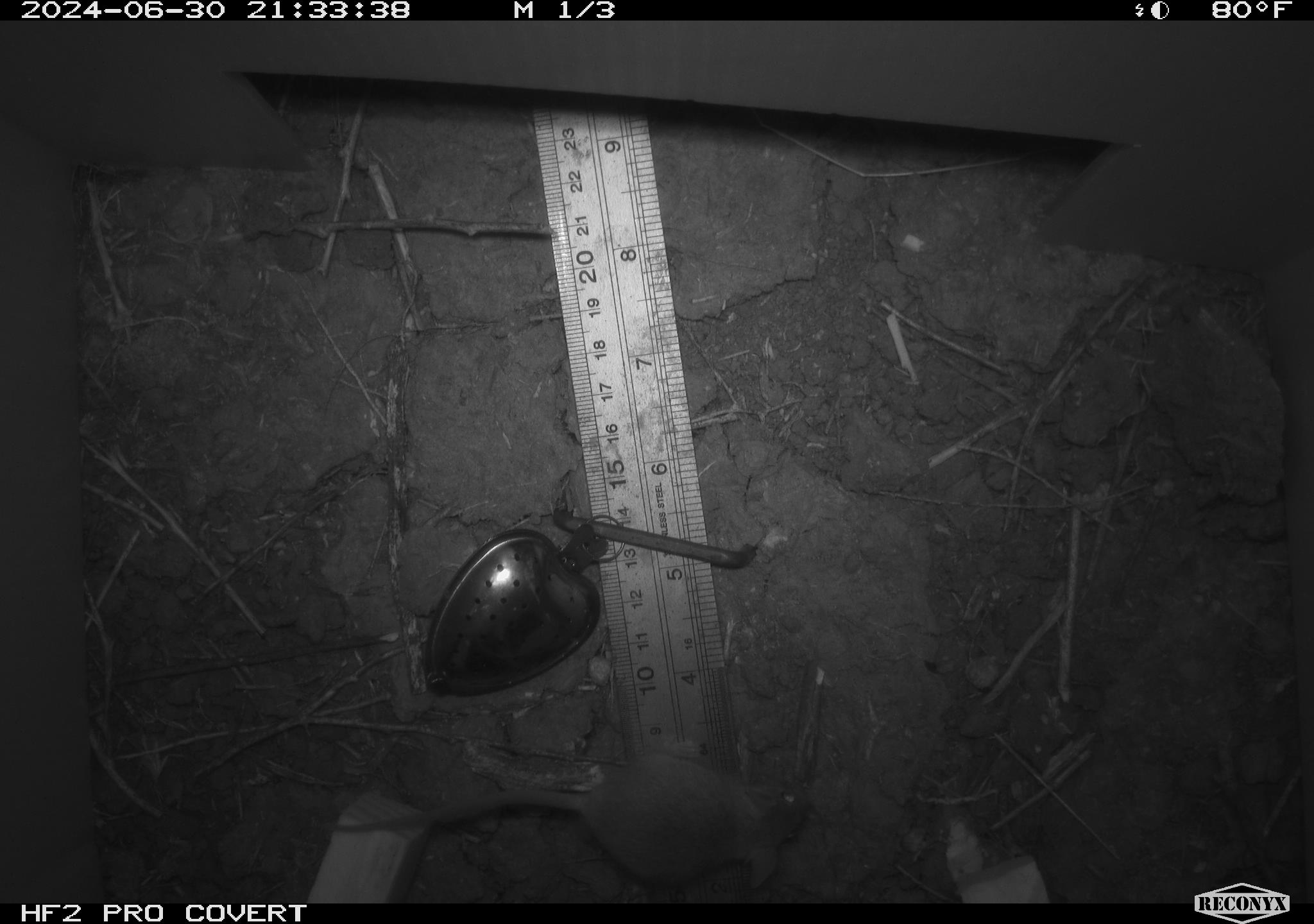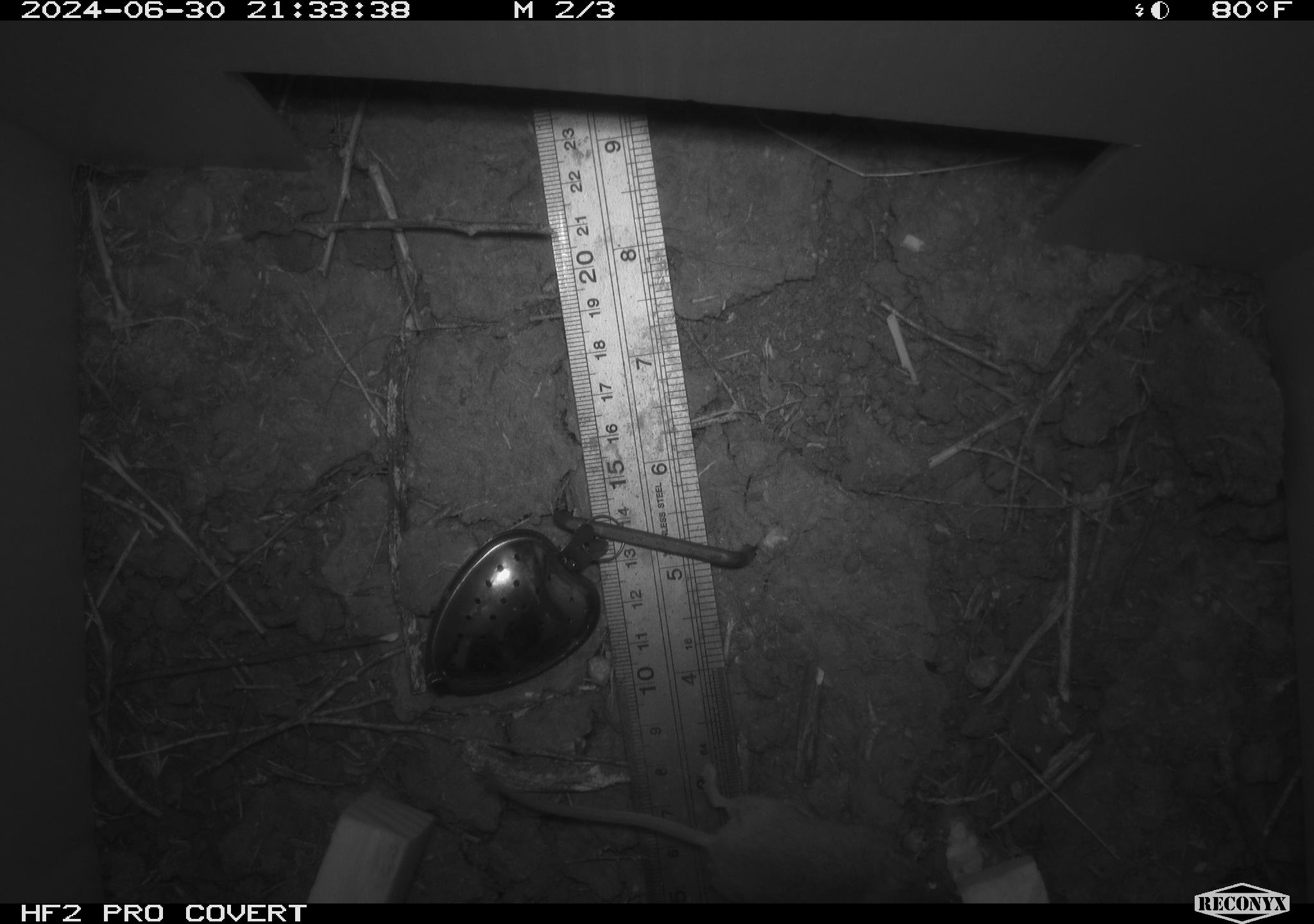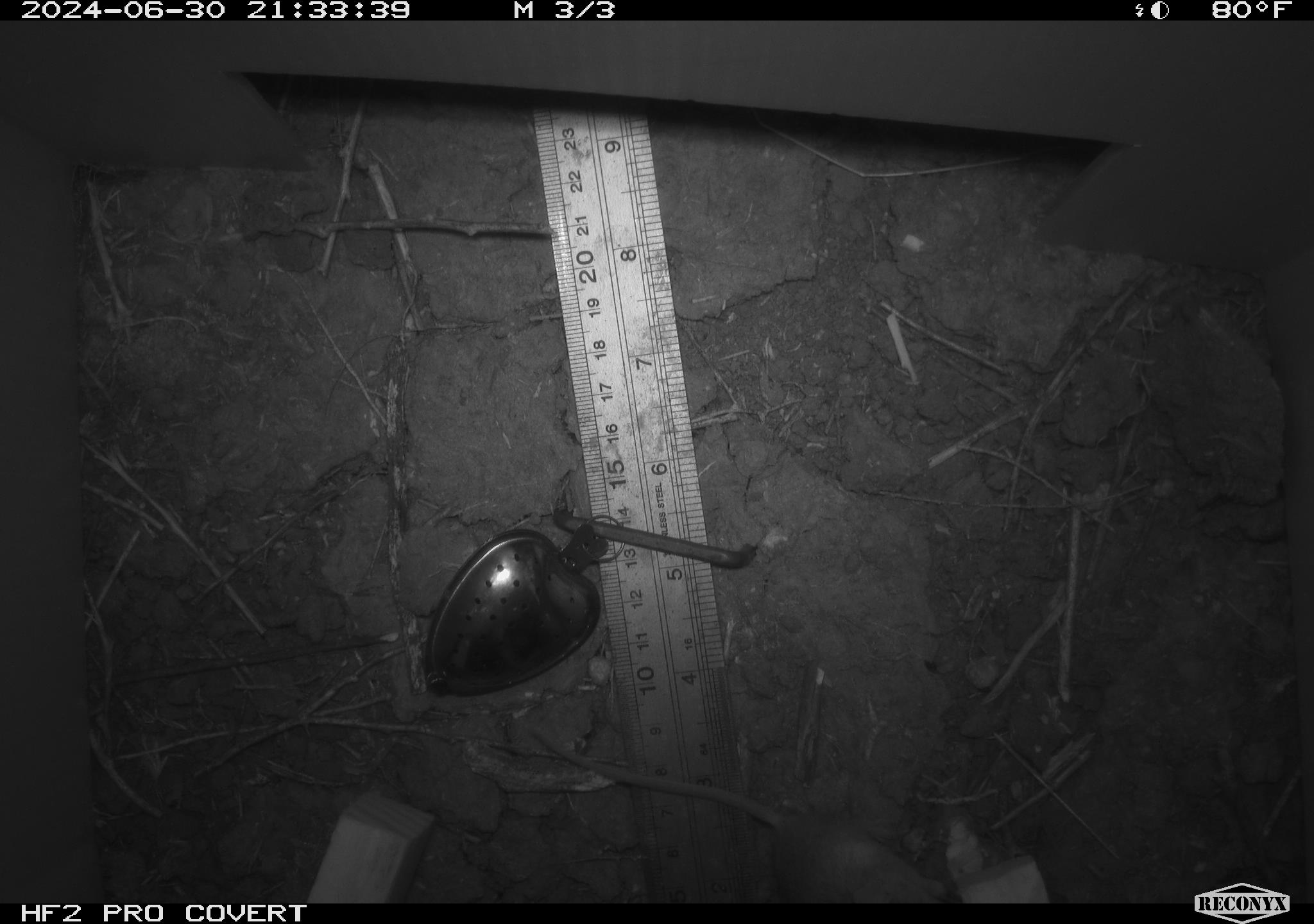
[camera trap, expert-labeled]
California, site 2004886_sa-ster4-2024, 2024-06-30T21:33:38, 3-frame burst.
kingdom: Animalia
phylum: Chordata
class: Mammalia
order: Rodentia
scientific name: Rodentia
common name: mouse species